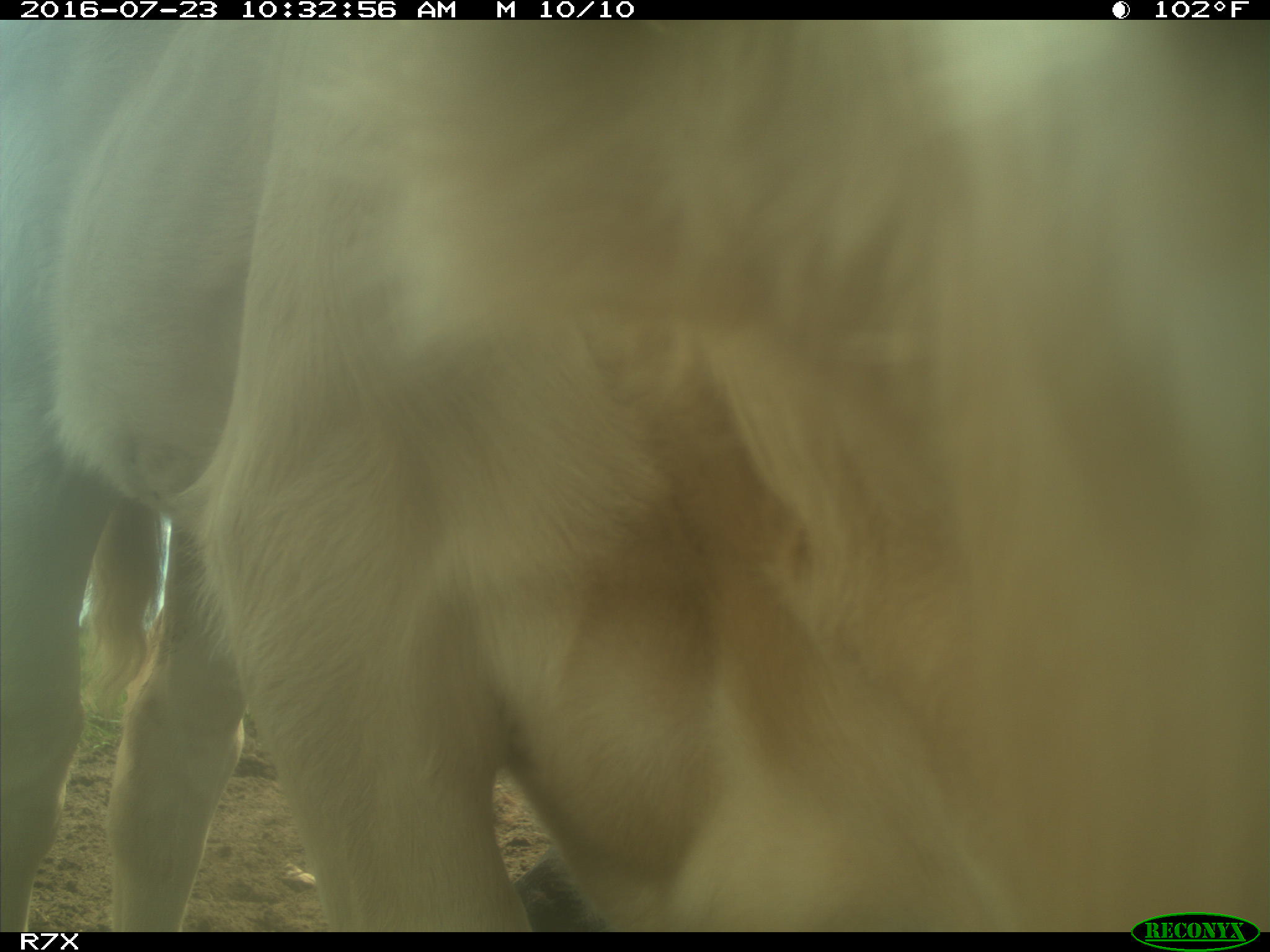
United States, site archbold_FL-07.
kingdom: Animalia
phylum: Chordata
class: Mammalia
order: Artiodactyla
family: Bovidae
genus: Bos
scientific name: Bos taurus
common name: domestic cow